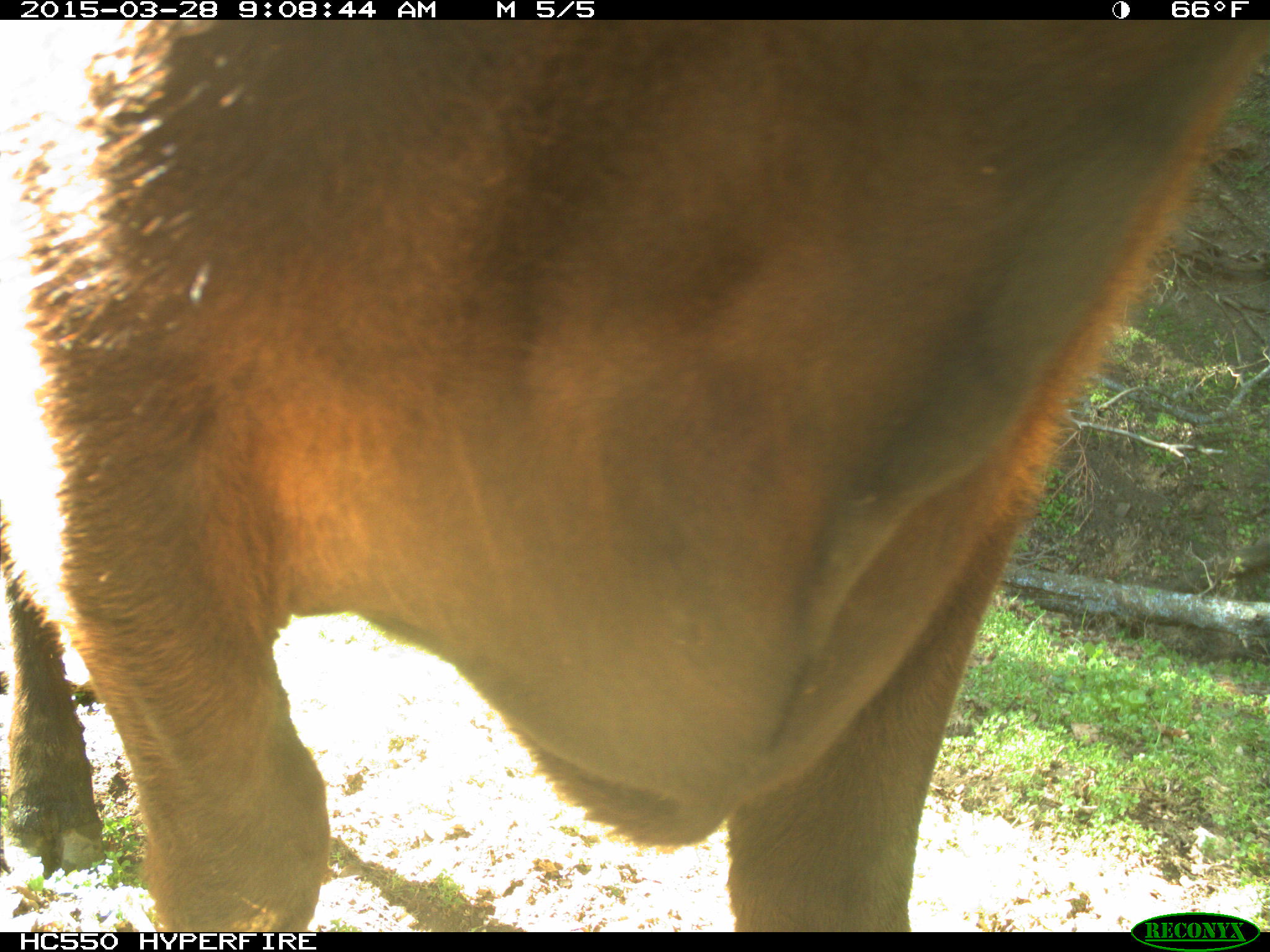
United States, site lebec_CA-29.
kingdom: Animalia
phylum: Chordata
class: Mammalia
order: Artiodactyla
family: Bovidae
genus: Bos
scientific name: Bos taurus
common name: domestic cow